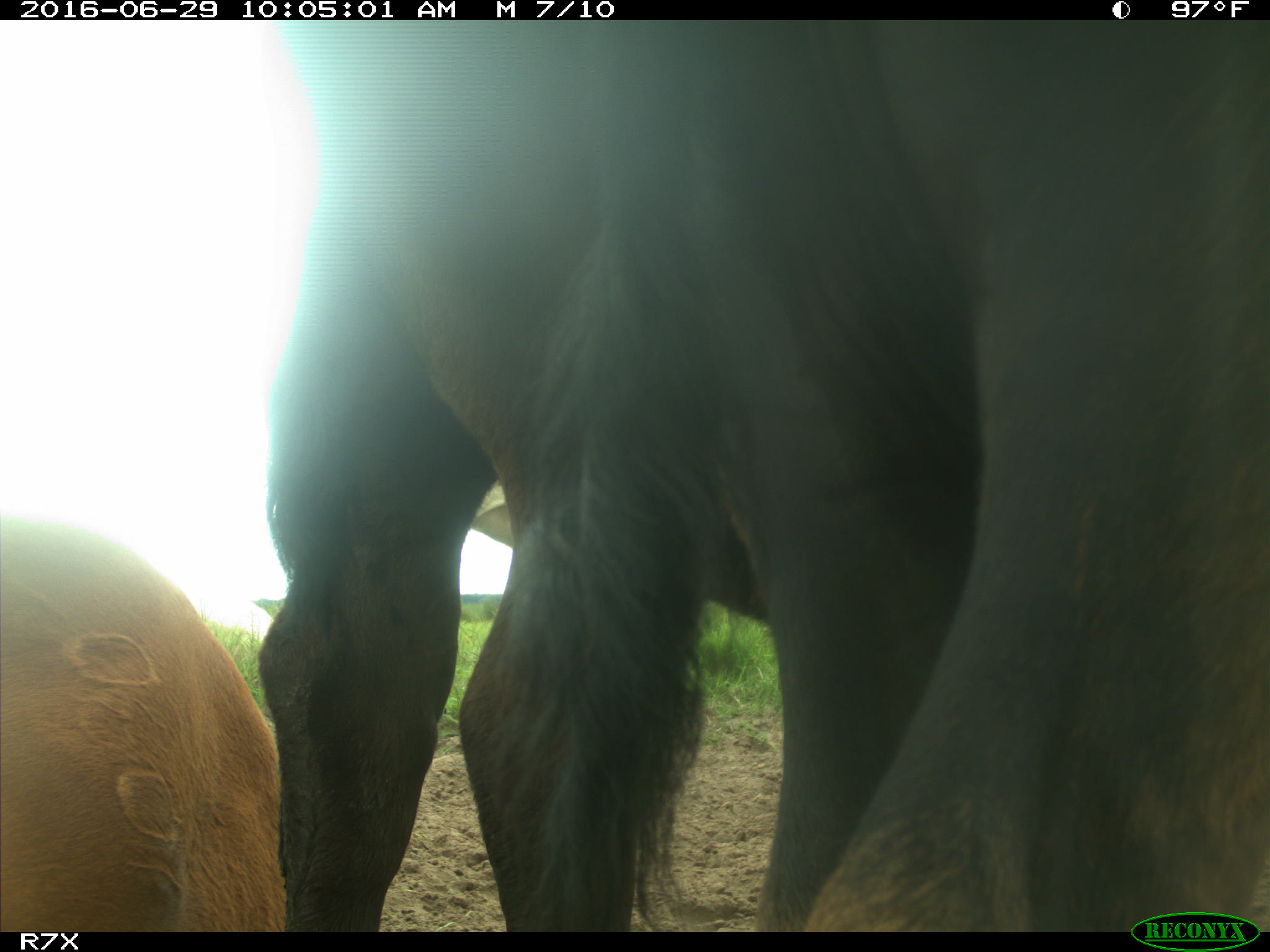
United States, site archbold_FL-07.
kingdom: Animalia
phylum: Chordata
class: Mammalia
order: Artiodactyla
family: Bovidae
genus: Bos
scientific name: Bos taurus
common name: domestic cow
Bos taurus (domestic cow).